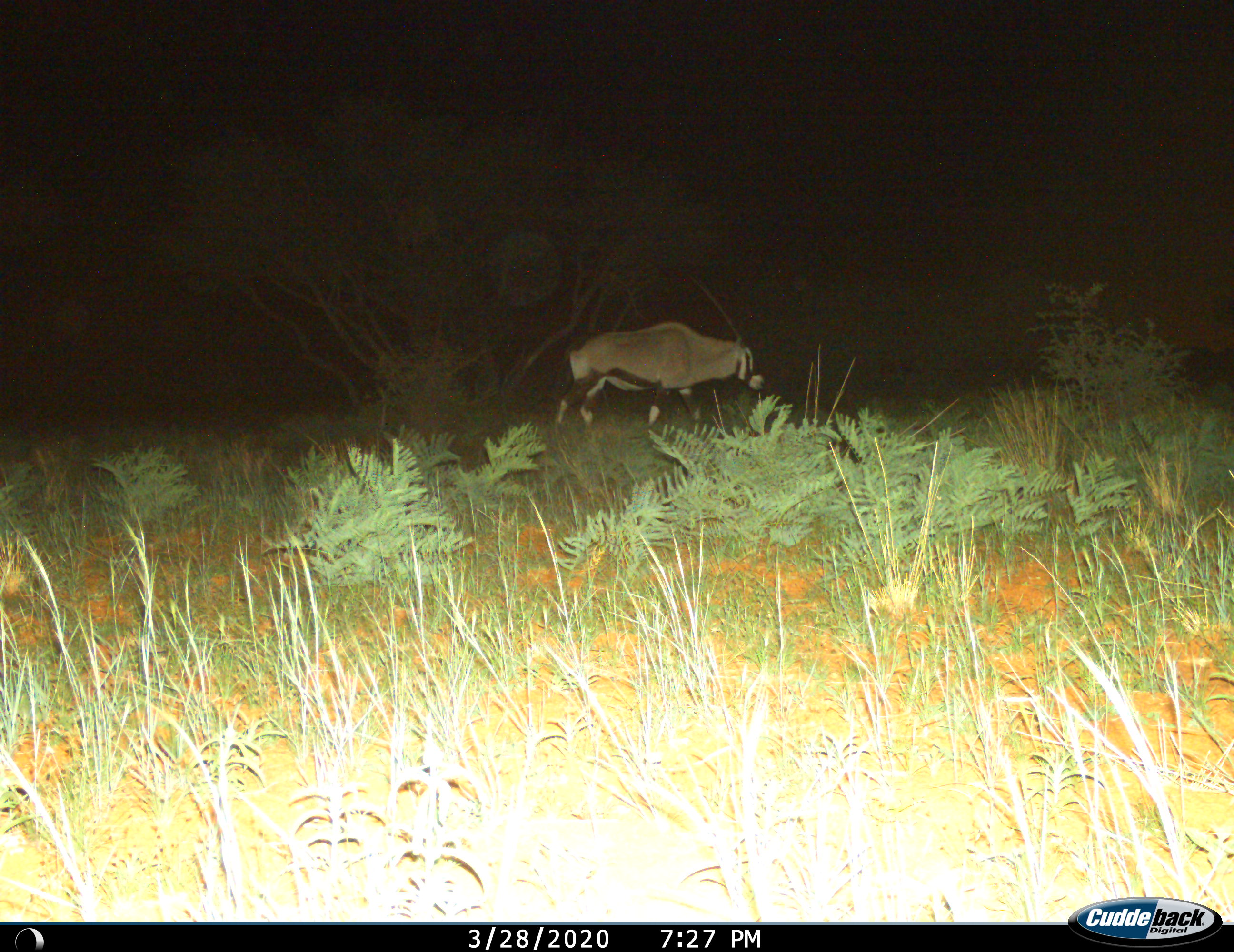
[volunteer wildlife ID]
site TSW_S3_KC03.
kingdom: Animalia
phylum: Chordata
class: Mammalia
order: Artiodactyla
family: Bovidae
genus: Oryx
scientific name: Oryx gazella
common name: gemsbok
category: oryx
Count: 1.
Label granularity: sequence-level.